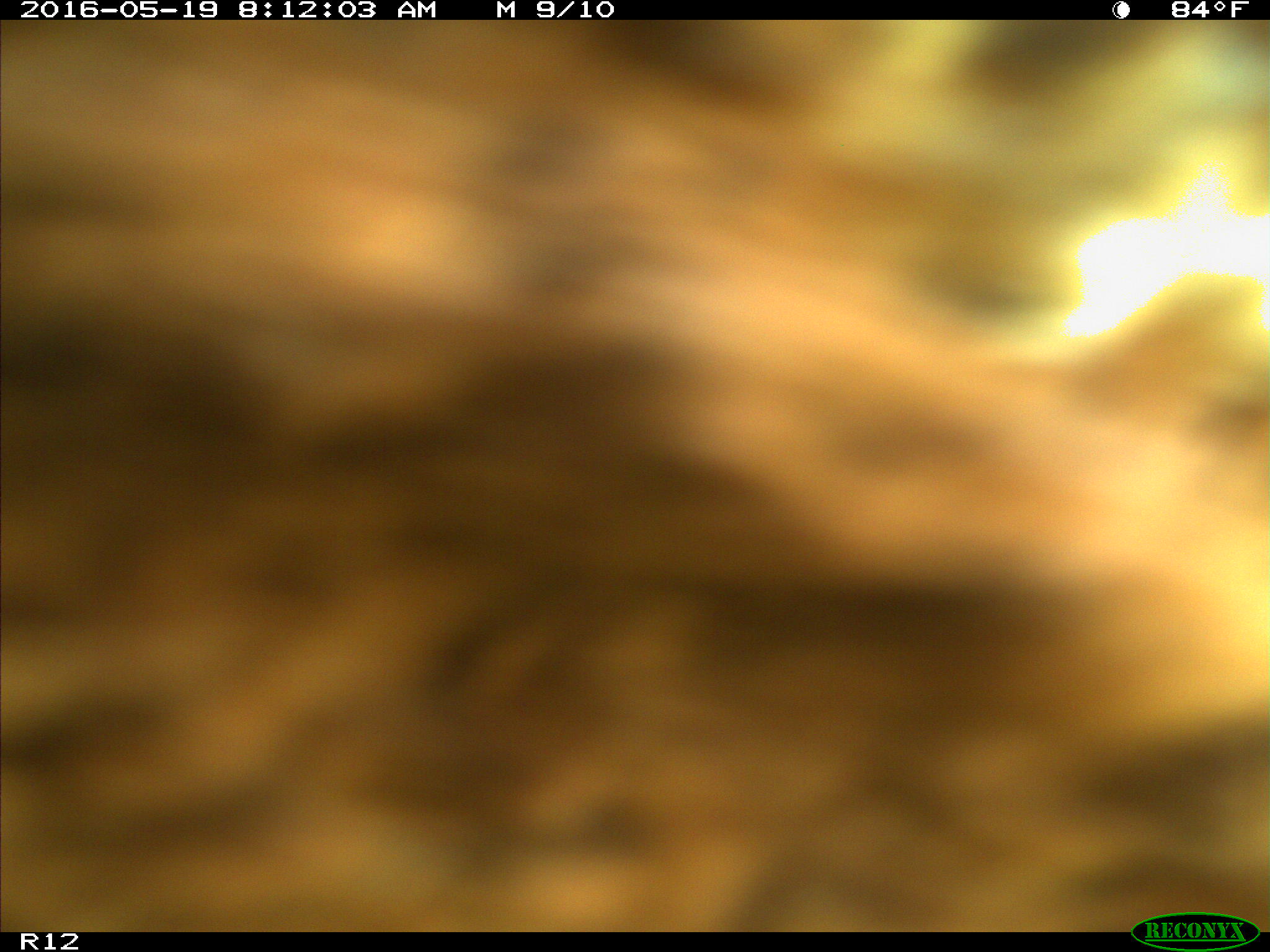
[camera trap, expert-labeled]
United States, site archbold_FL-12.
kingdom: Animalia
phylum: Chordata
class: Mammalia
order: Artiodactyla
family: Bovidae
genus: Bos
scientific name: Bos taurus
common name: domestic cow